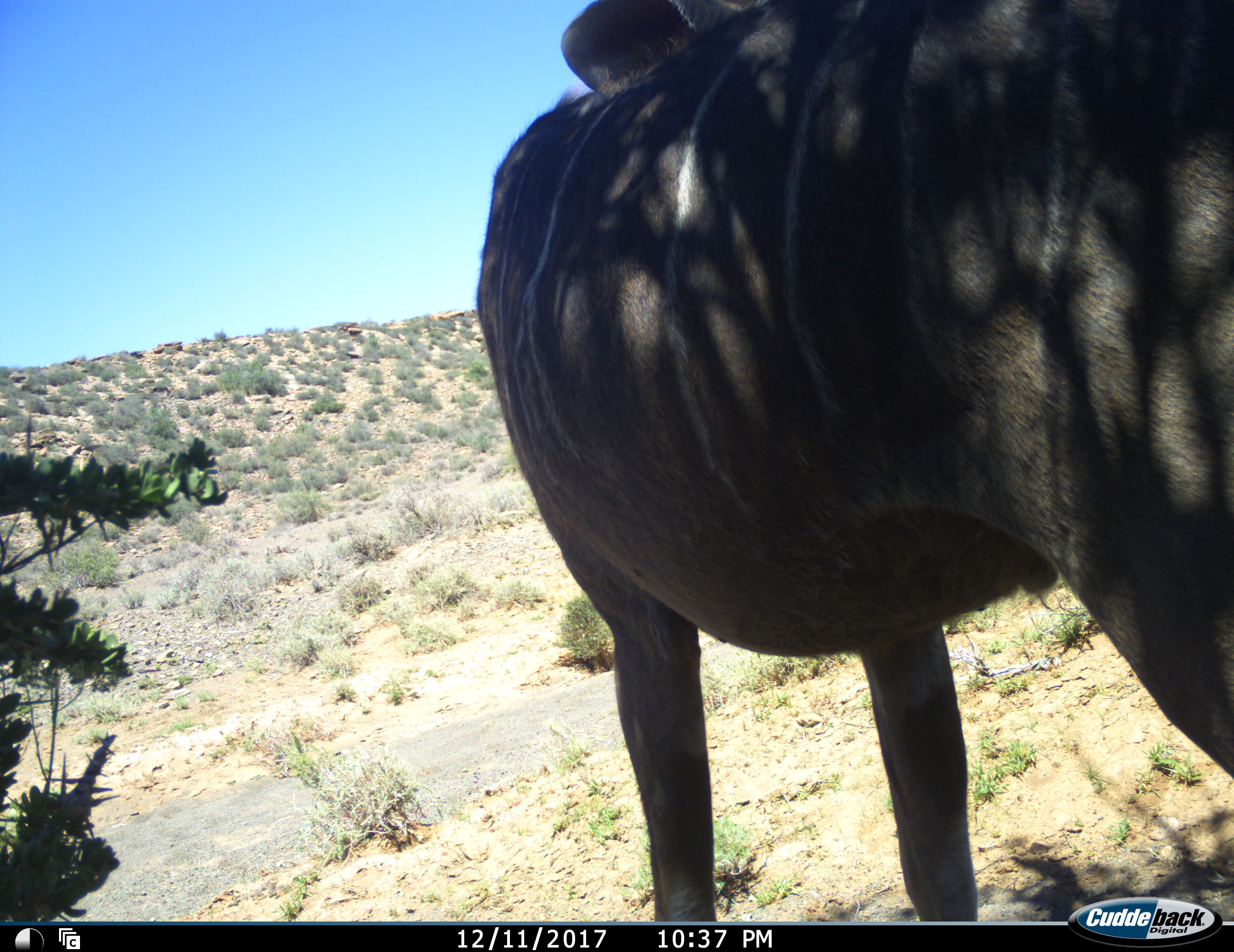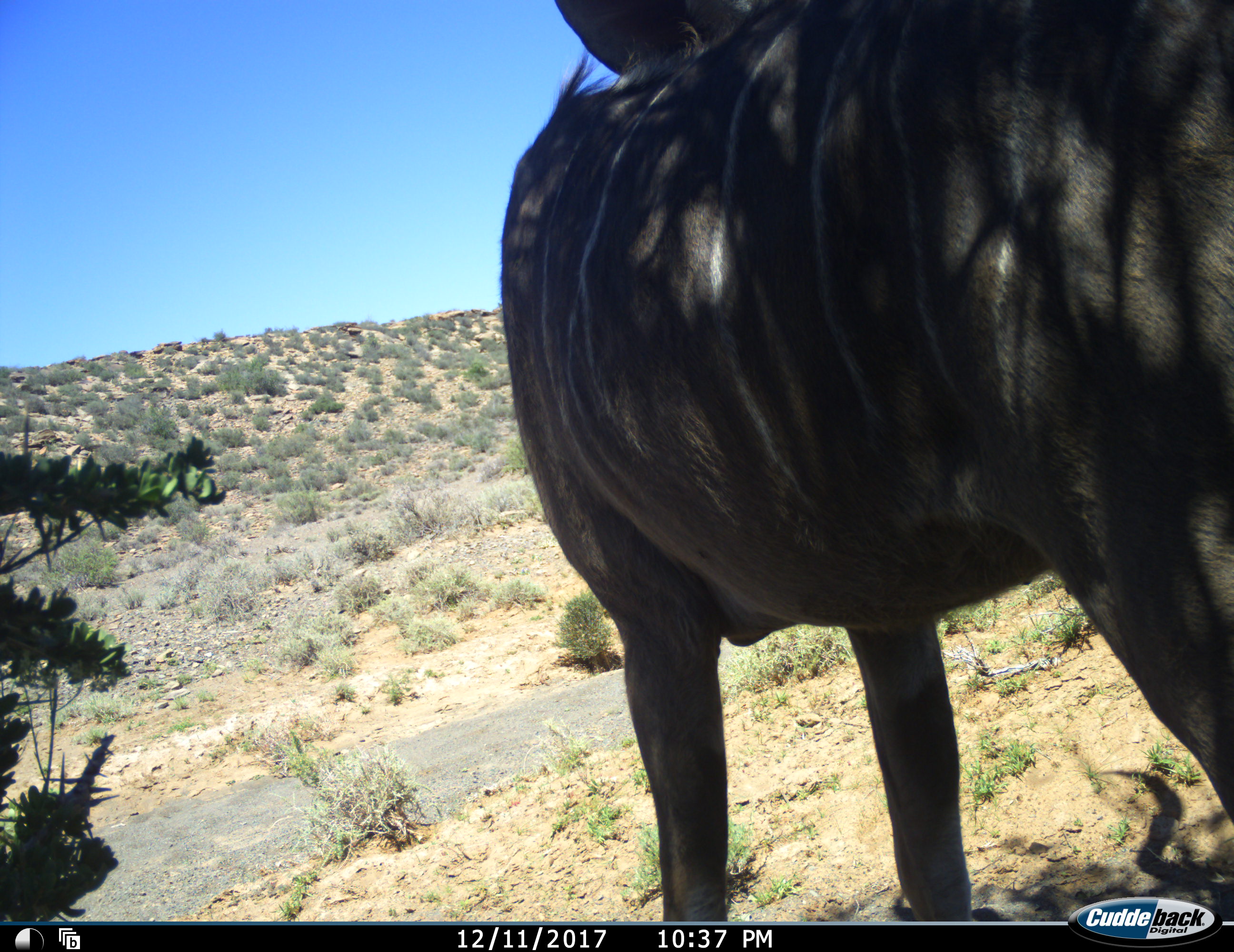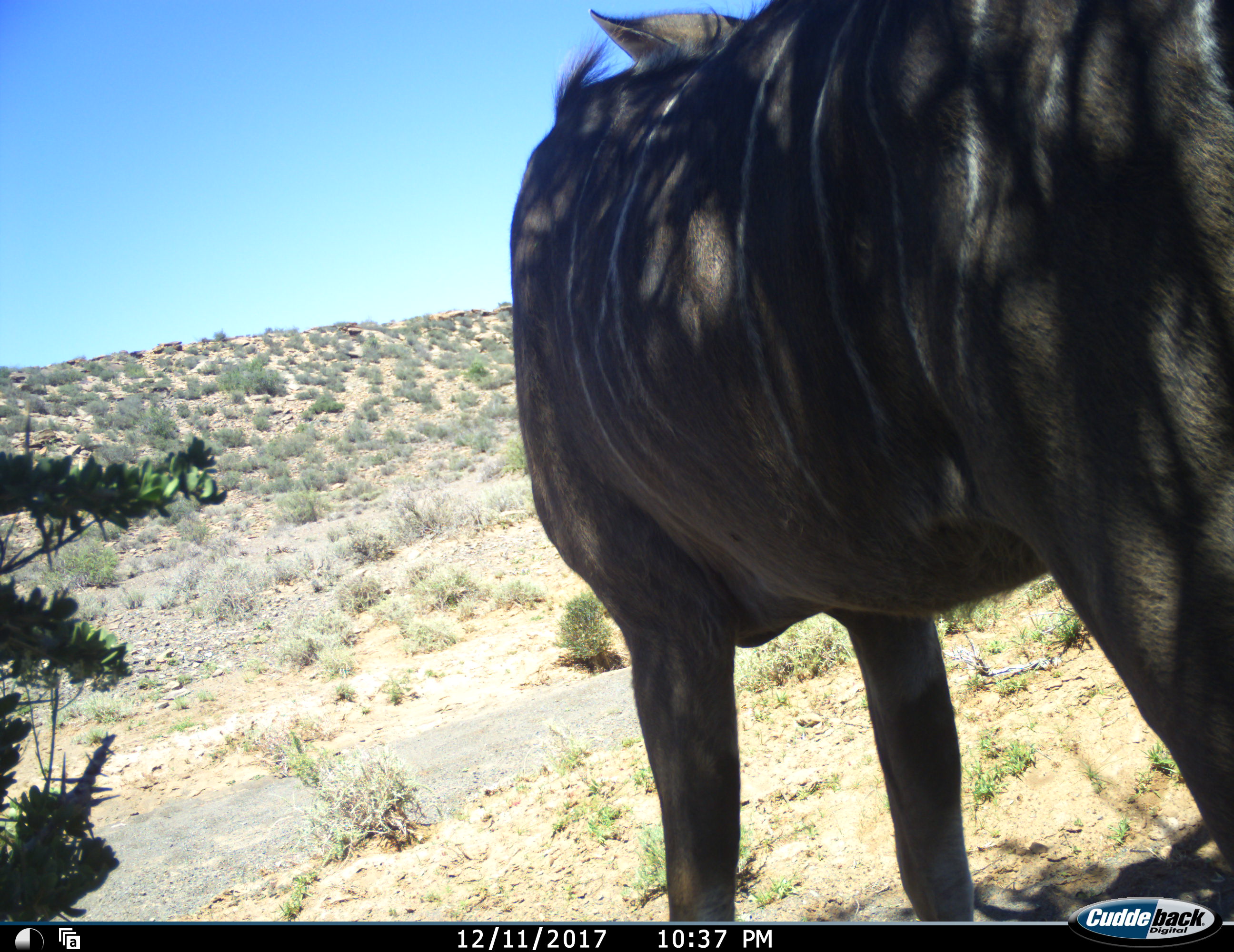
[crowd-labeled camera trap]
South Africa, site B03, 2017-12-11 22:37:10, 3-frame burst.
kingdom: Animalia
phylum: Chordata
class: Mammalia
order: Artiodactyla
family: Bovidae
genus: Tragelaphus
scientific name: Tragelaphus strepsiceros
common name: greater kudu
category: kudu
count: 1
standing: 100%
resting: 0%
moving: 0%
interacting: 0%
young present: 0%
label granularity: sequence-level